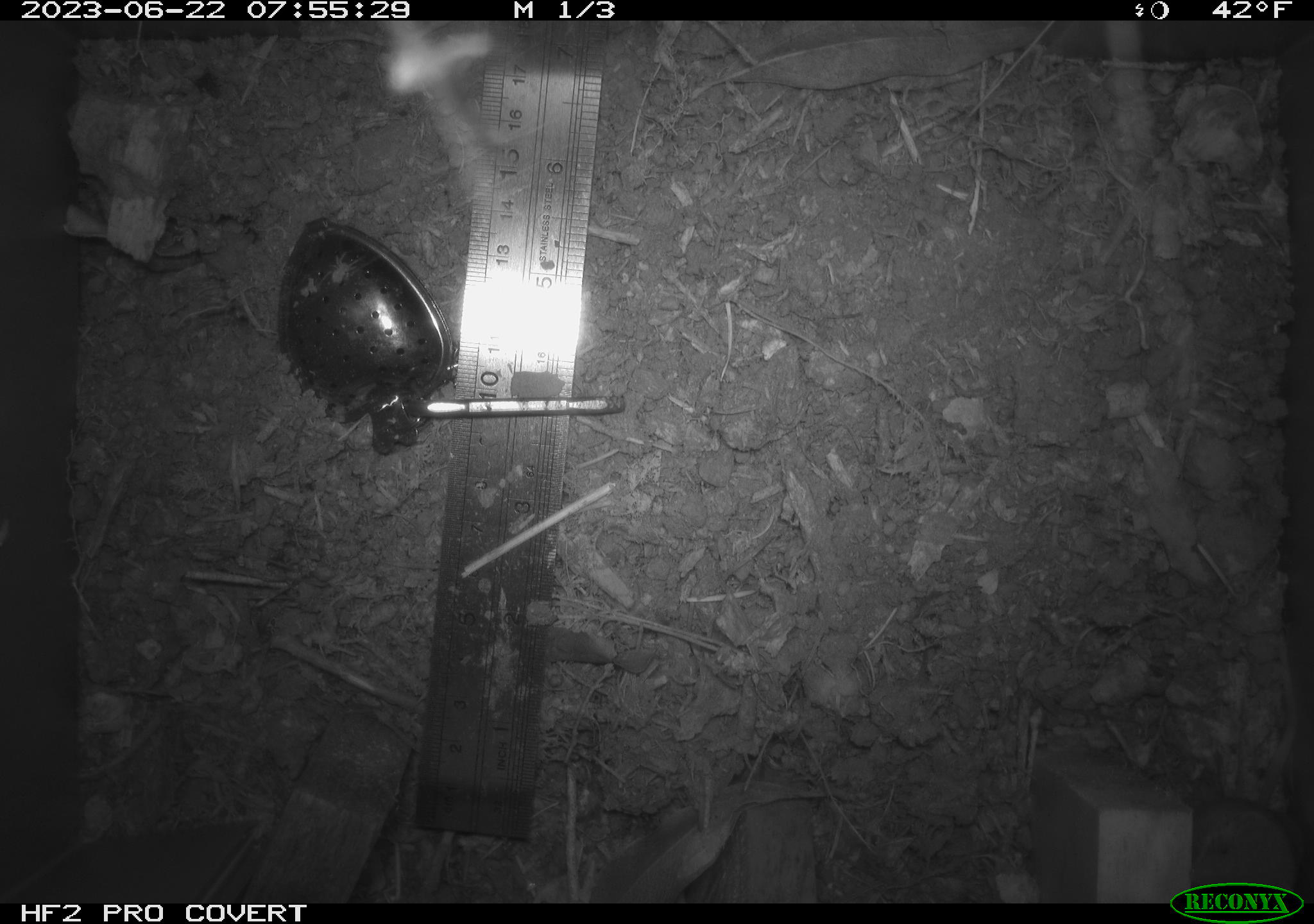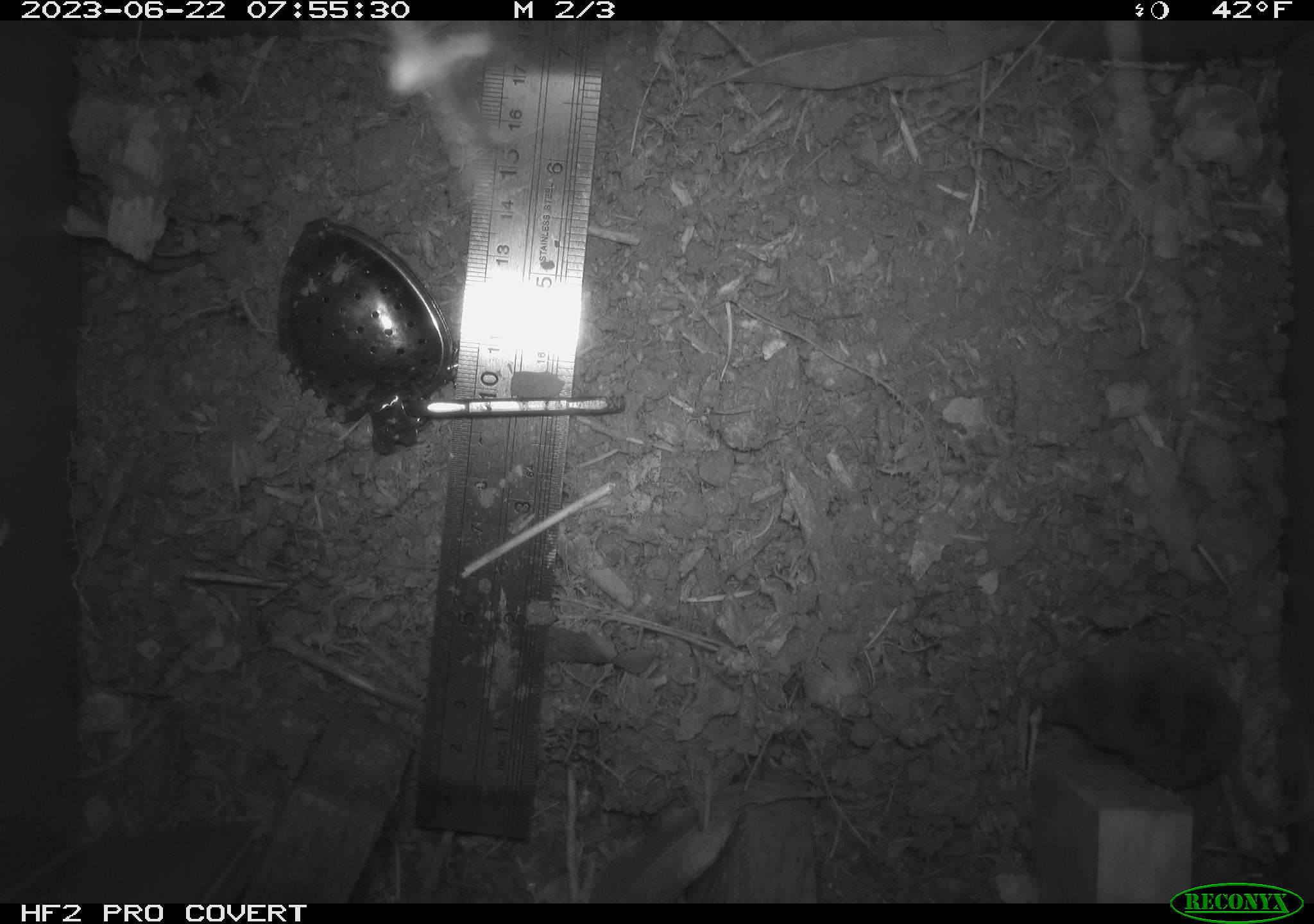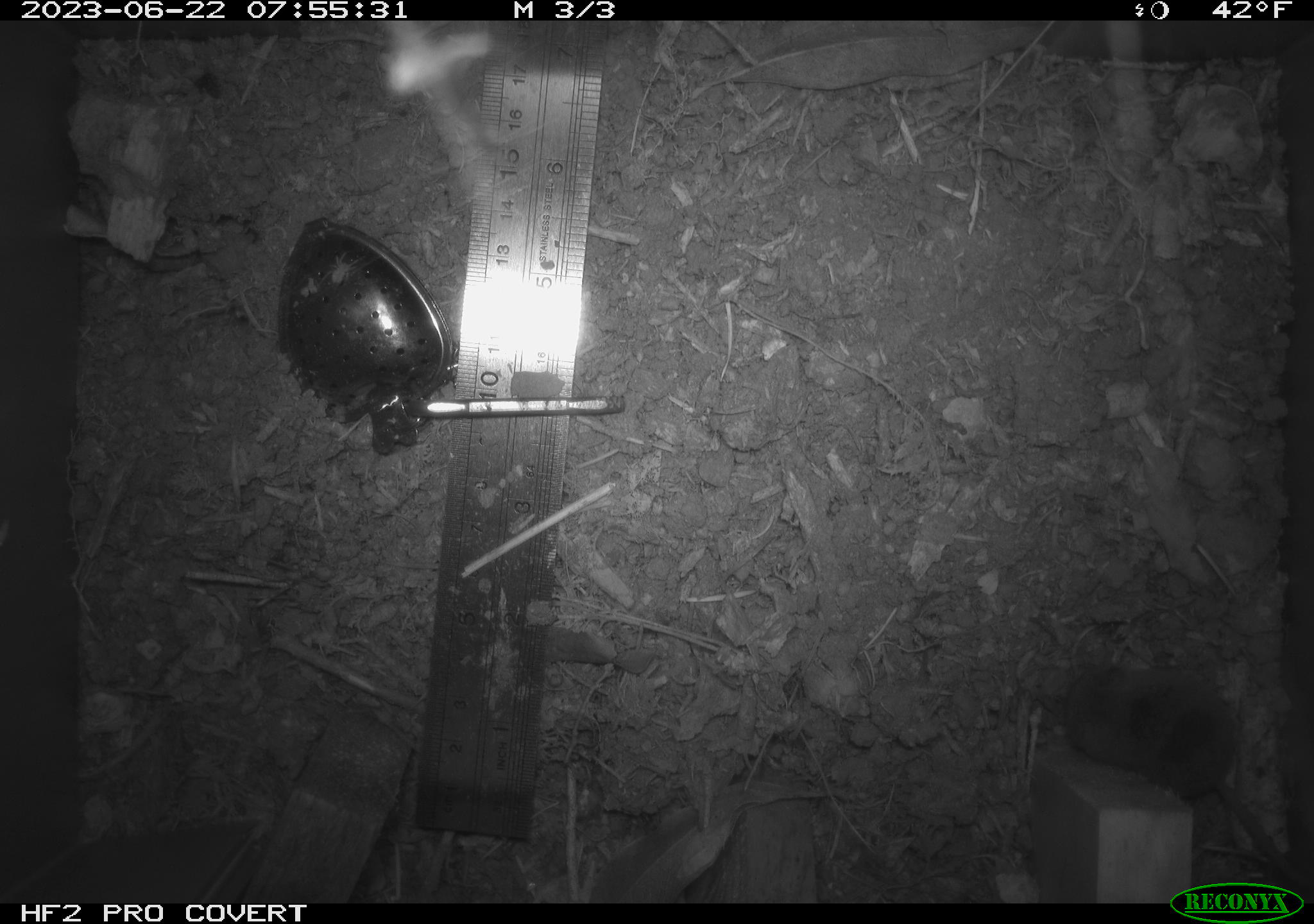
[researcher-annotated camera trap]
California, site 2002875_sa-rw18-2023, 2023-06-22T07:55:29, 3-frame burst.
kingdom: Animalia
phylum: Chordata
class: Mammalia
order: Eulipotyphla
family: Soricidae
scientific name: Soricidae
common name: shrews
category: soricidae family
Soricidae family (shrews) (Soricidae).